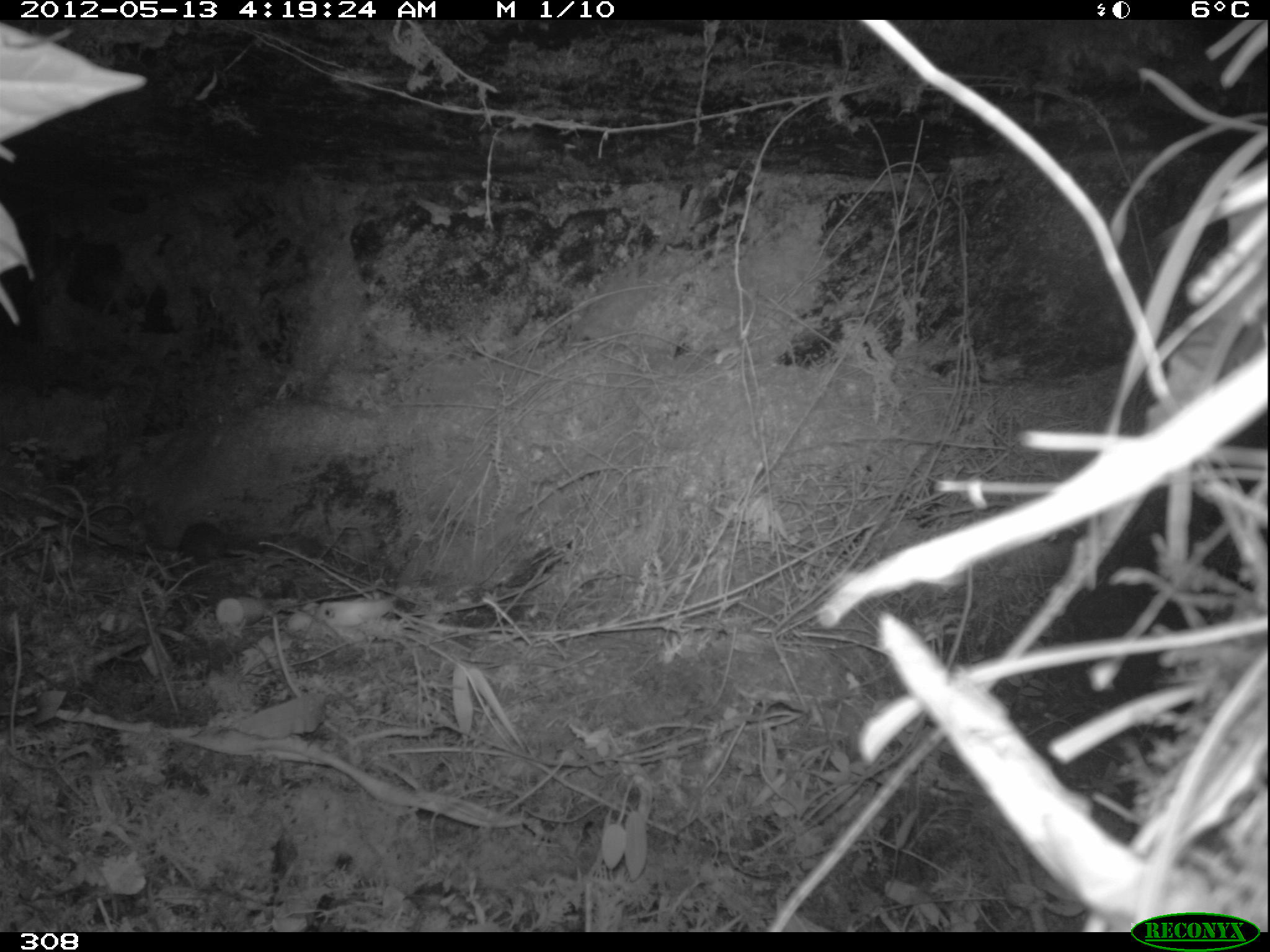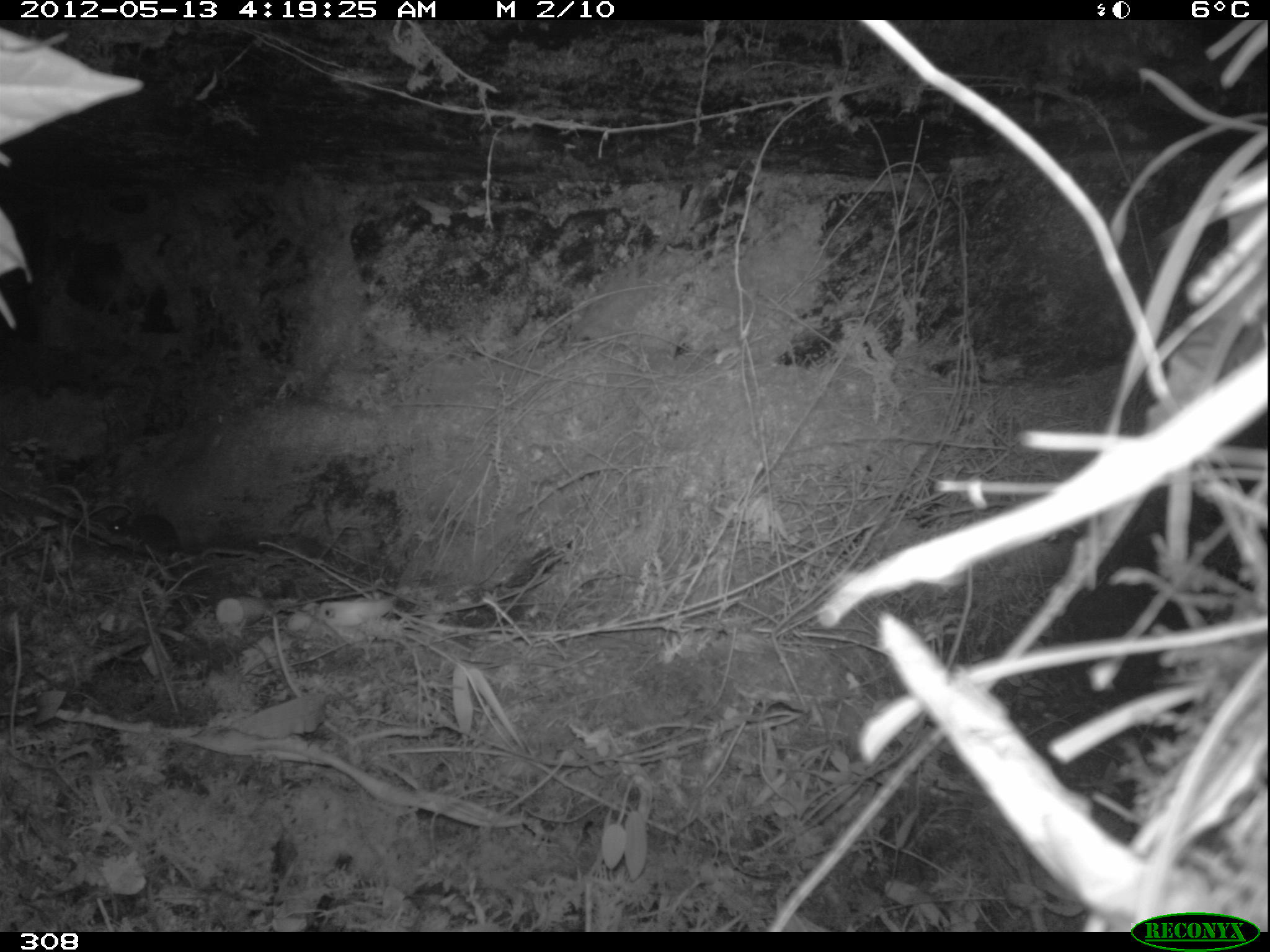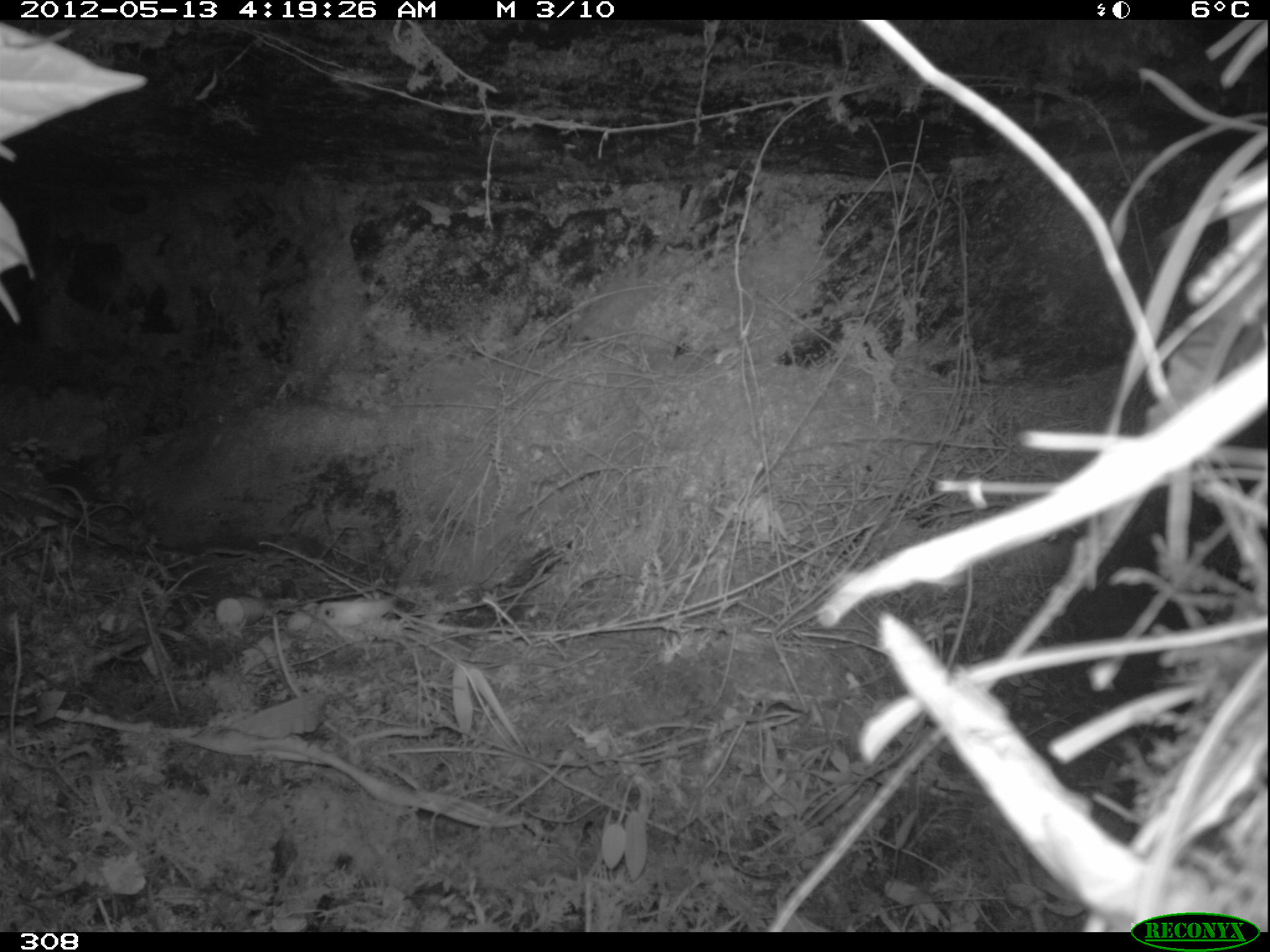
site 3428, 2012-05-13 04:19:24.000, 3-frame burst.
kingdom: Animalia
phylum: Chordata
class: Mammalia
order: Rodentia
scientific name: Rodentia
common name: rodents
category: unknown rodent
Unknown rodent (rodents) (Rodentia).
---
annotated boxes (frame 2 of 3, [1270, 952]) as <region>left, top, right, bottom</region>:
unknown rodent: <region>108, 514, 201, 556</region>